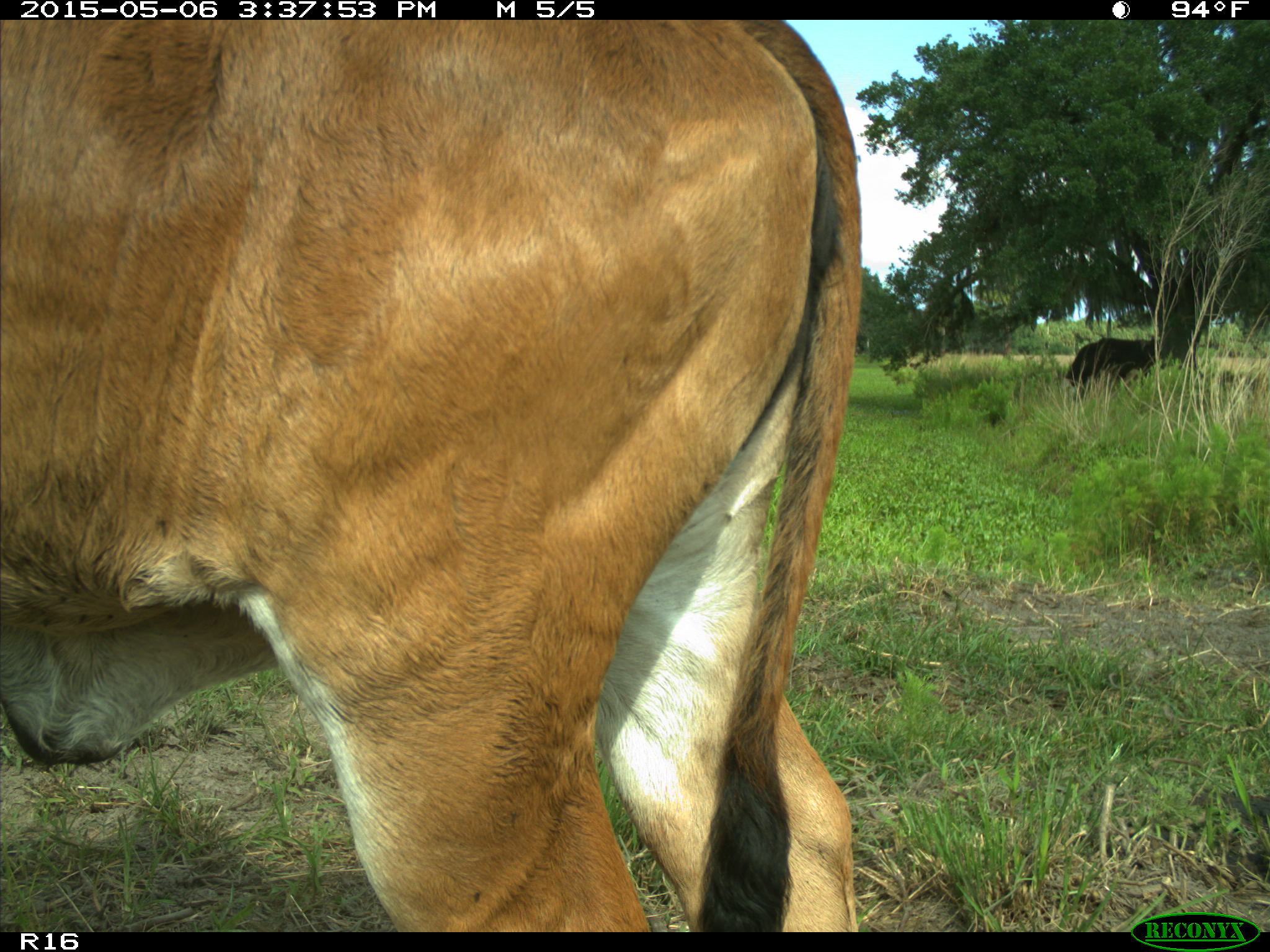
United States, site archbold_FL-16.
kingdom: Animalia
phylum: Chordata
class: Mammalia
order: Artiodactyla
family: Bovidae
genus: Bos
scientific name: Bos taurus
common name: domestic cow